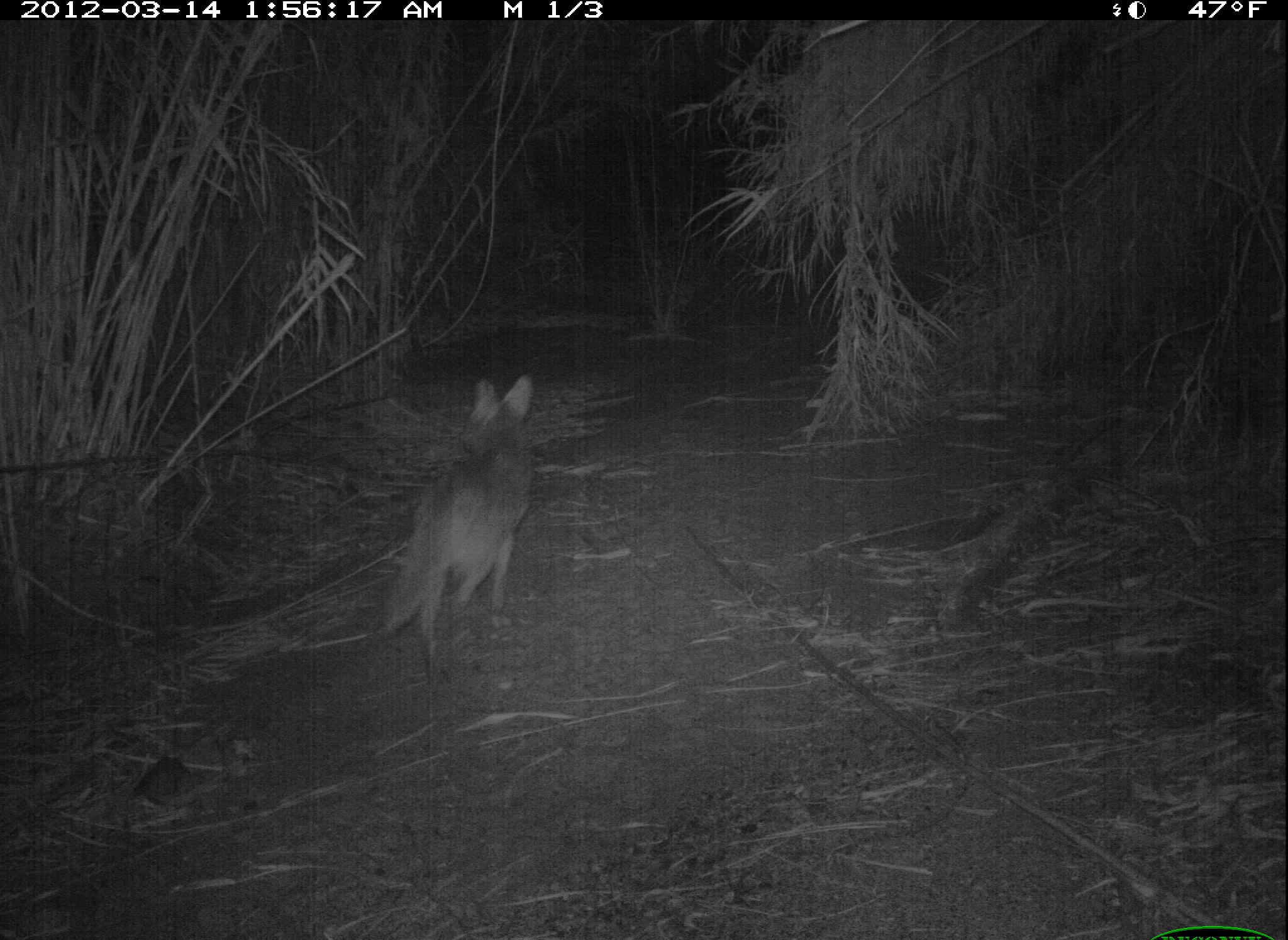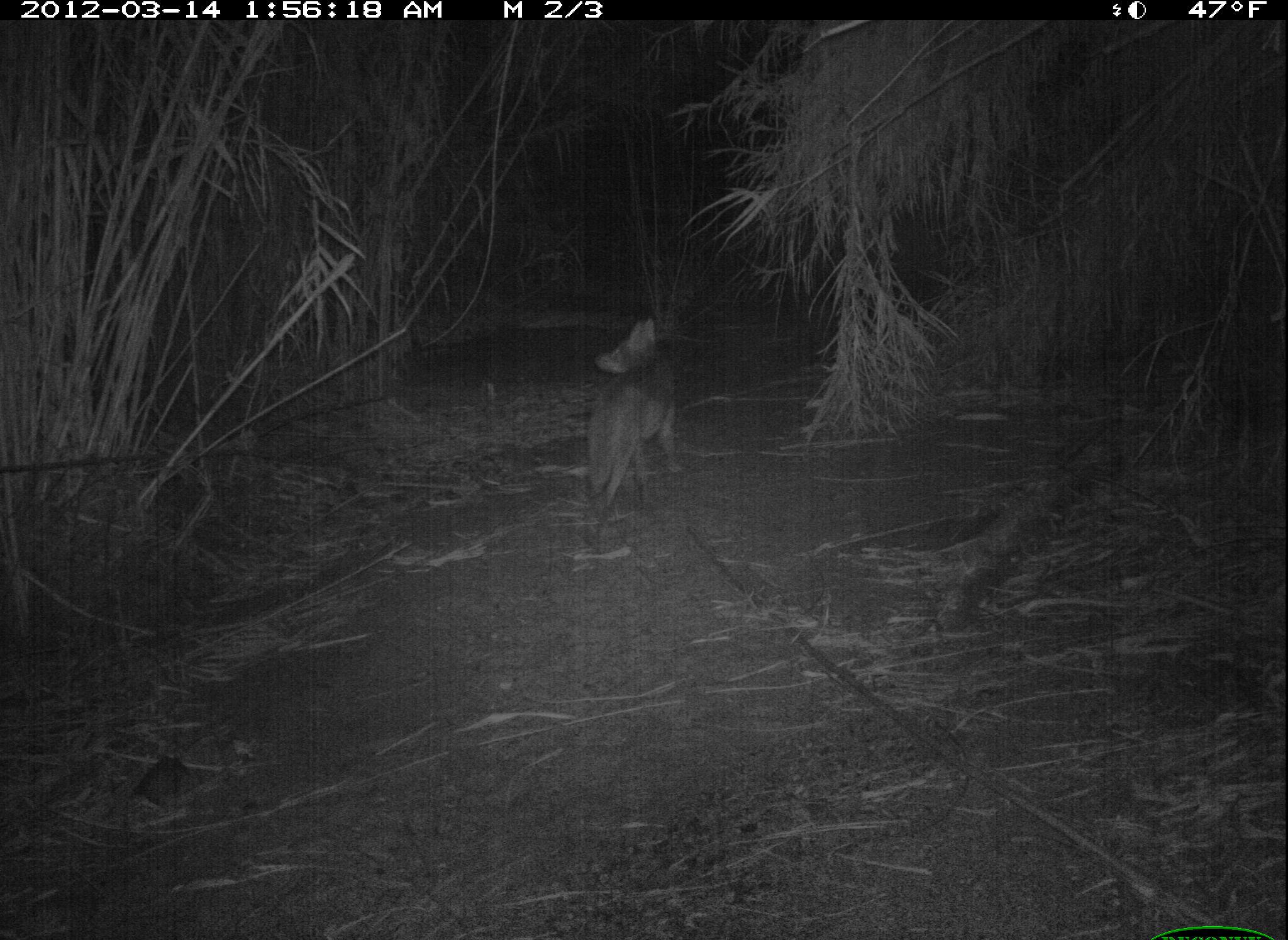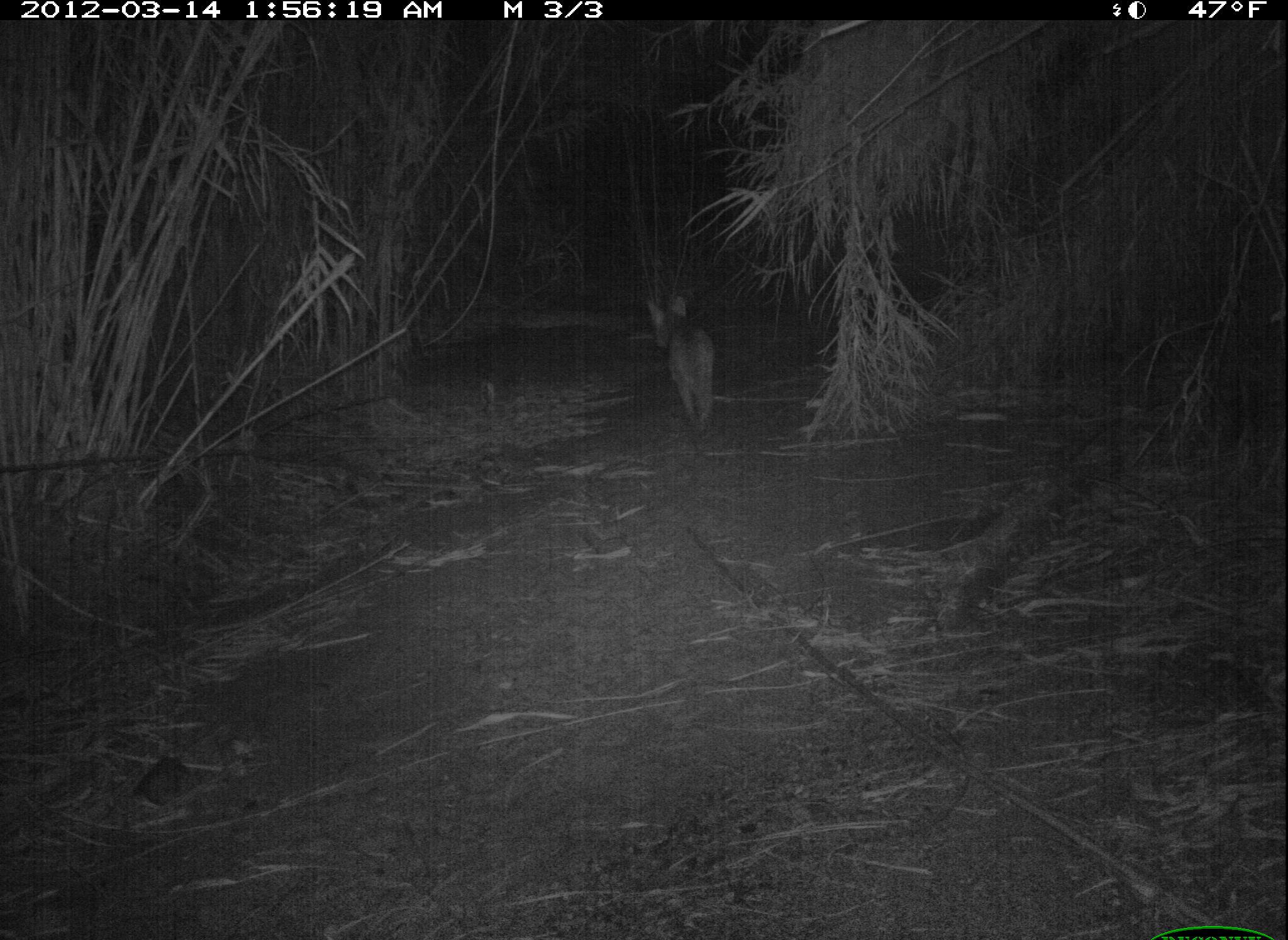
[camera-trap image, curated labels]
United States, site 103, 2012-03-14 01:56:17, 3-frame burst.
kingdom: Animalia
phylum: Chordata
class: Mammalia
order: Carnivora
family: Canidae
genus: Canis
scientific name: Canis latrans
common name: coyote